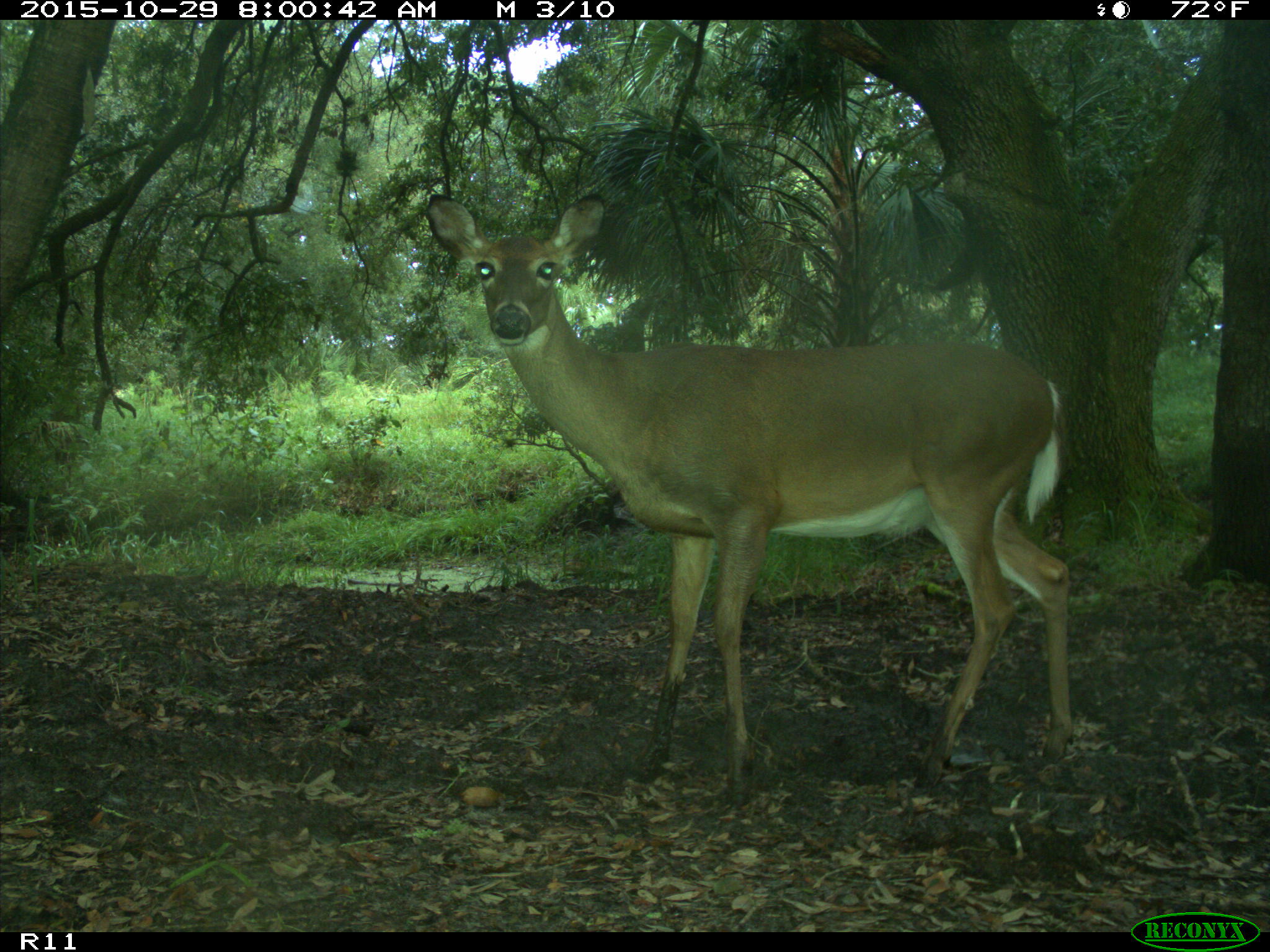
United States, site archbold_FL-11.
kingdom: Animalia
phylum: Chordata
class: Mammalia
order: Artiodactyla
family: Cervidae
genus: Odocoileus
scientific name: Odocoileus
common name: deer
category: unidentified deer